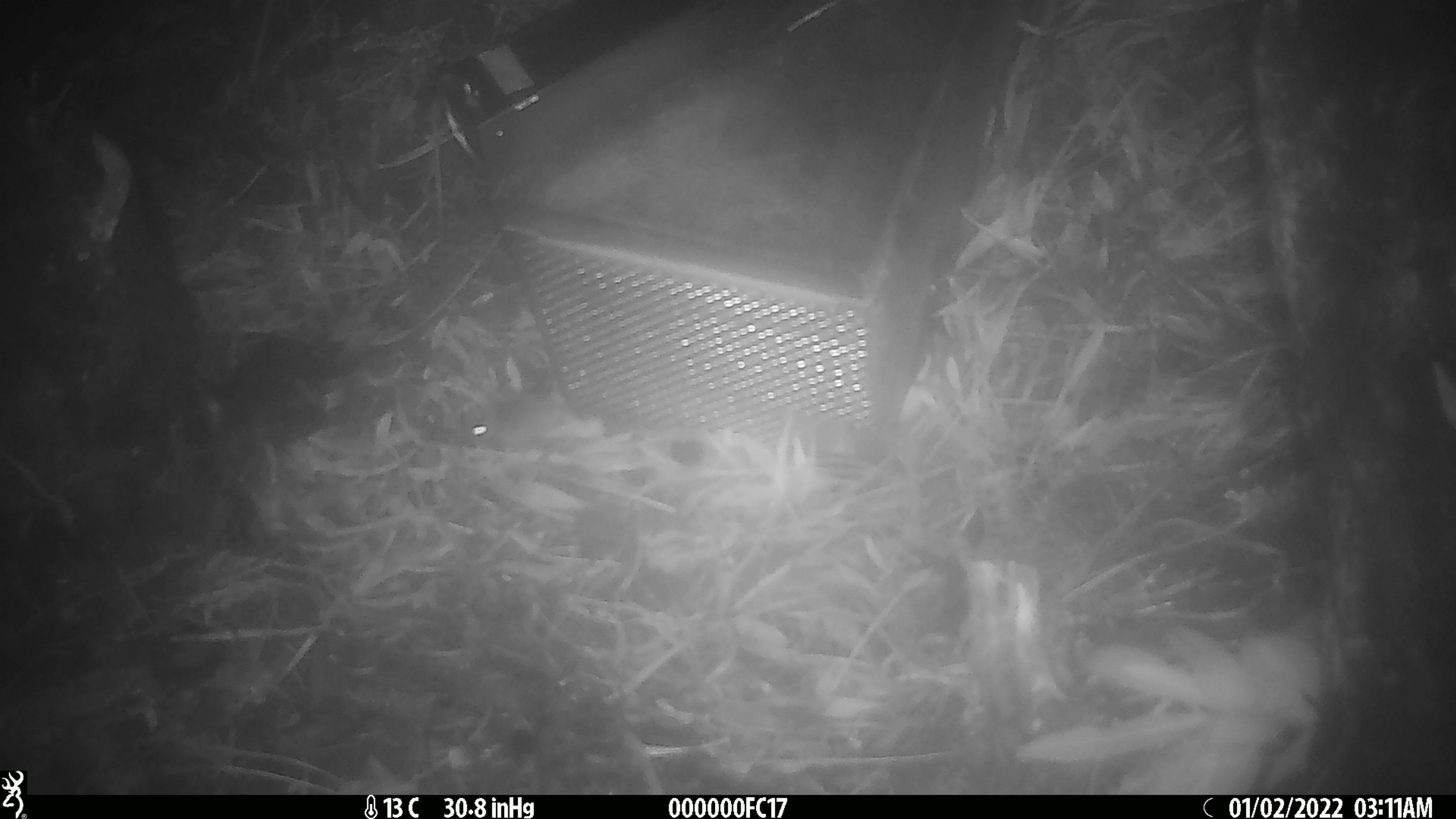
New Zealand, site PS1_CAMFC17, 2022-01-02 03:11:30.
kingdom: Animalia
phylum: Chordata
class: Mammalia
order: Rodentia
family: Muridae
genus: Mus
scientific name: Mus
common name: mouse